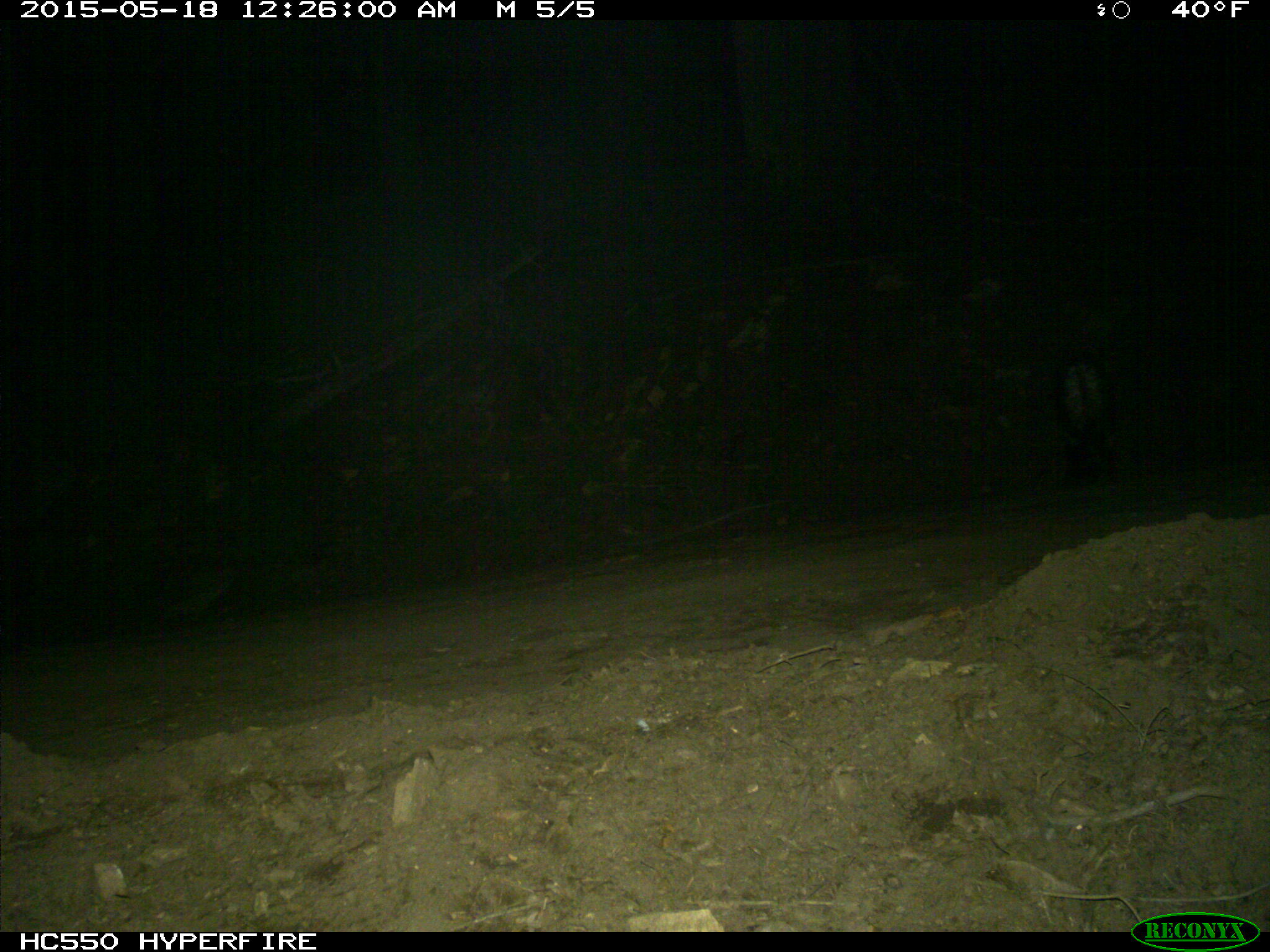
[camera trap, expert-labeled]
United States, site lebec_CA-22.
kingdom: Animalia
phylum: Chordata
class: Mammalia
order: Carnivora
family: Mephitidae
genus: Mephitis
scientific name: Mephitis mephitis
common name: striped skunk